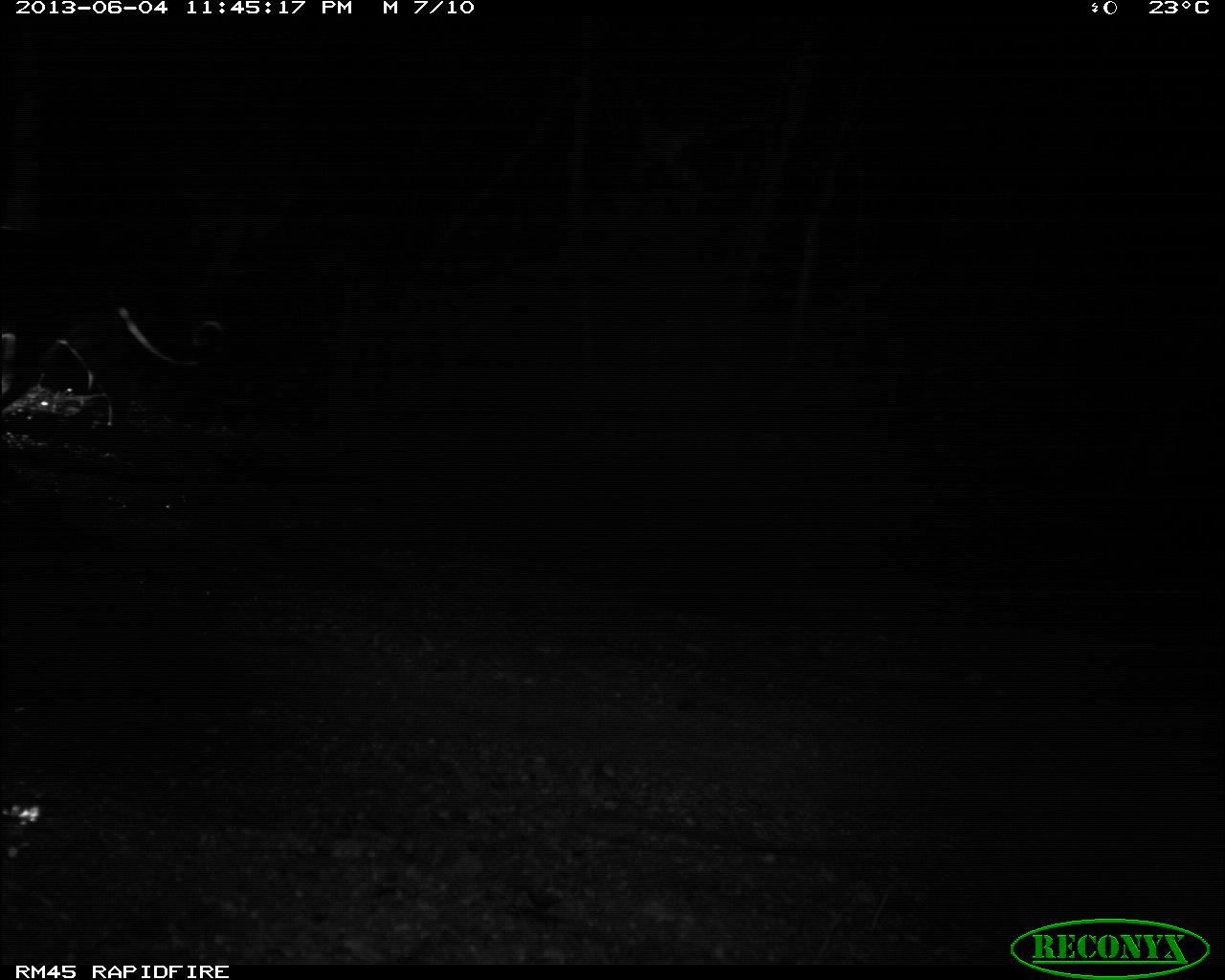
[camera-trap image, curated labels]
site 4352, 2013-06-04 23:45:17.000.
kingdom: Animalia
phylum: Chordata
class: Mammalia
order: Carnivora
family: Felidae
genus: Panthera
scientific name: Panthera onca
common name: jaguar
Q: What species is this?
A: Panthera onca (jaguar).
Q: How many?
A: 1.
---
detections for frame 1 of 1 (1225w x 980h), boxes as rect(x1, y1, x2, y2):
panthera onca: rect(0, 226, 229, 429)